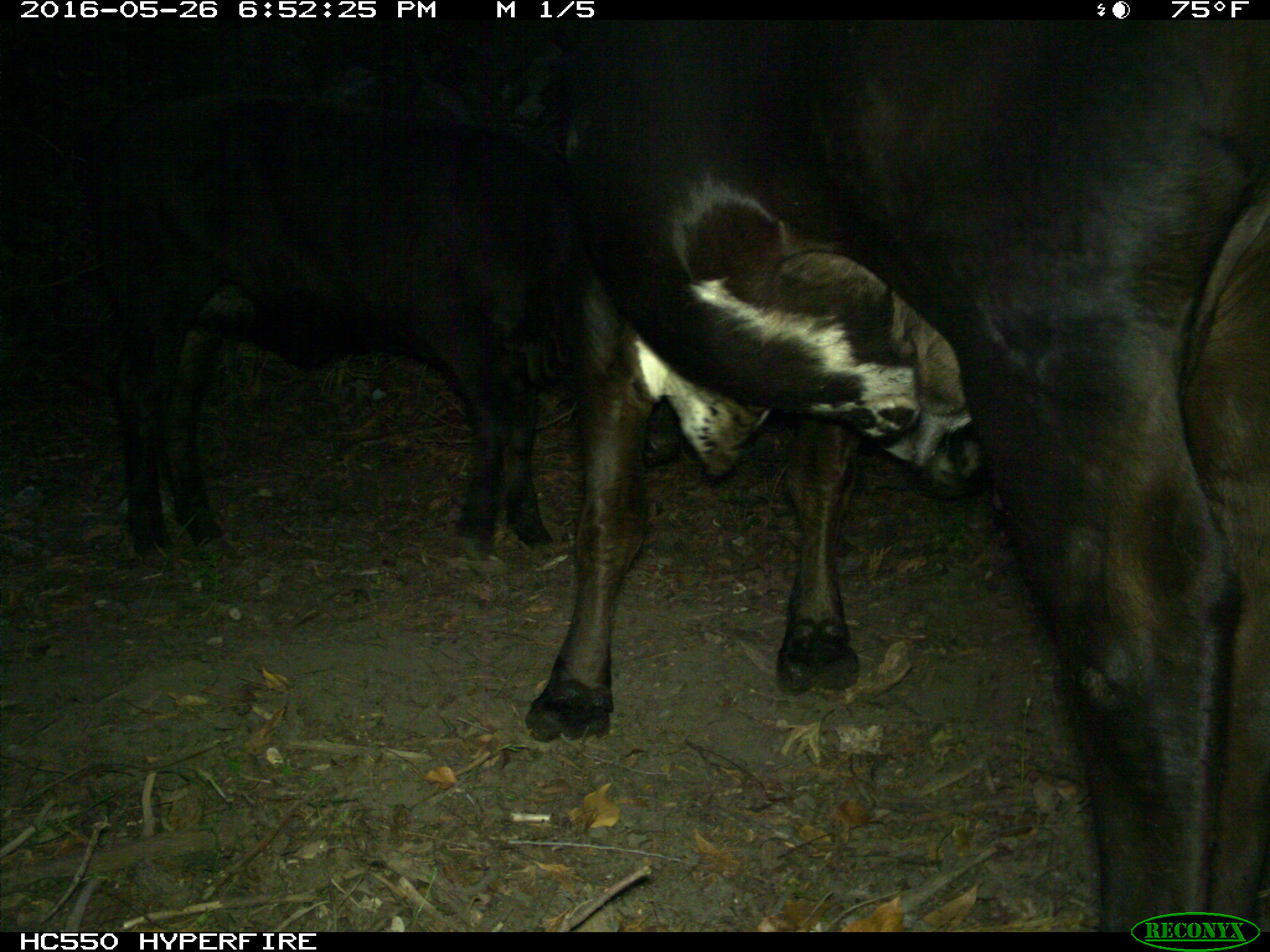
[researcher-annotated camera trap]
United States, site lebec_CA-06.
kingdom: Animalia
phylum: Chordata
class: Mammalia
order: Artiodactyla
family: Bovidae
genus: Bos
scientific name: Bos taurus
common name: domestic cow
Bos taurus (domestic cow).